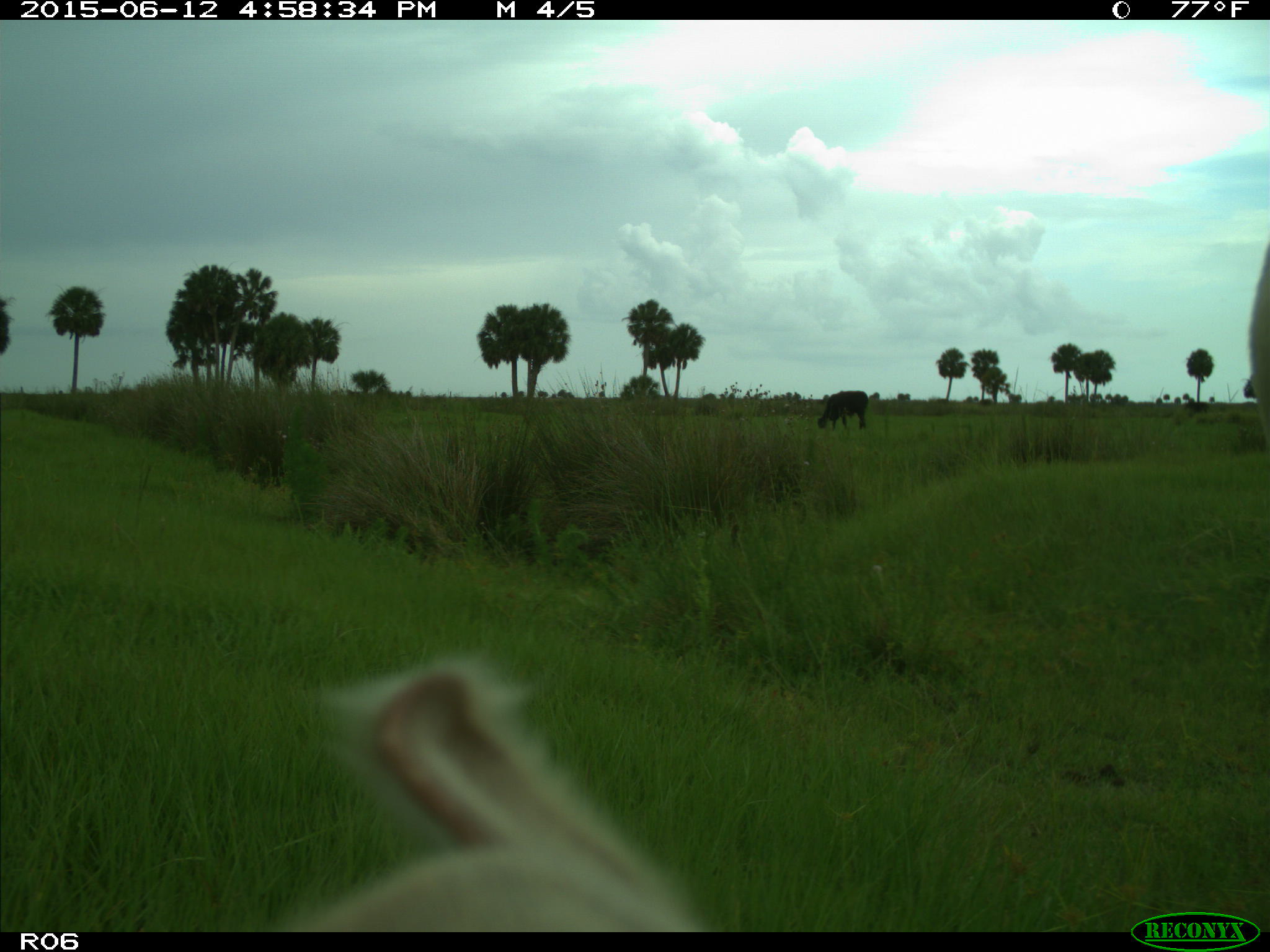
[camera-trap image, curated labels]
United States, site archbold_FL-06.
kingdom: Animalia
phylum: Chordata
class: Mammalia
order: Artiodactyla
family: Bovidae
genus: Bos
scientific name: Bos taurus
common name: domestic cow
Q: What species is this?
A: Bos taurus (domestic cow).